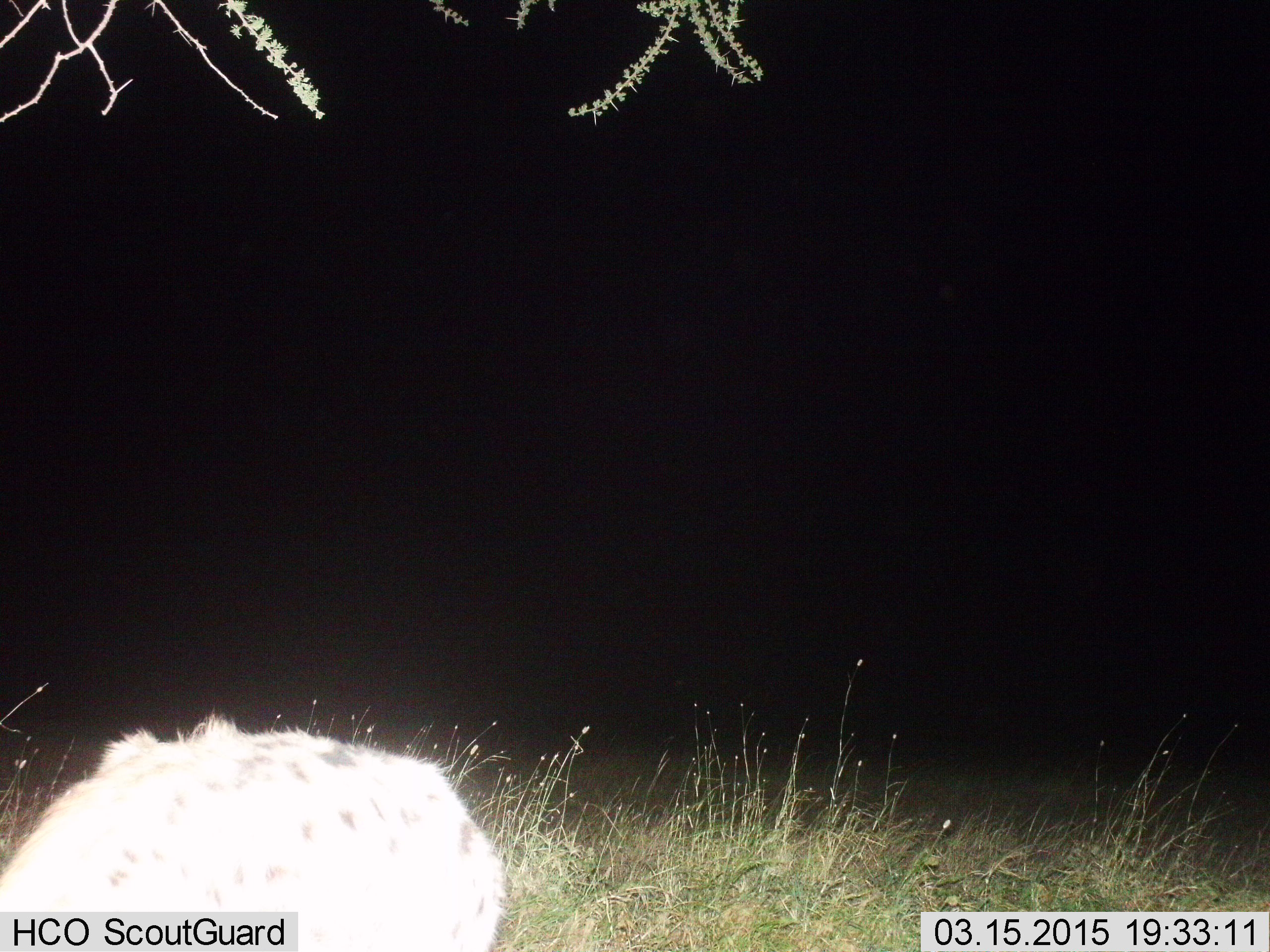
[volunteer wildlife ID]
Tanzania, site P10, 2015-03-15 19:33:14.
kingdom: Animalia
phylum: Chordata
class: Mammalia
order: Carnivora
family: Hyaenidae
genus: Crocuta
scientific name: Crocuta crocuta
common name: spotted hyena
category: hyenaspotted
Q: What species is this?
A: Hyenaspotted (spotted hyena) (Crocuta crocuta).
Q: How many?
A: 1.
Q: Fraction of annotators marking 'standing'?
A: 50%.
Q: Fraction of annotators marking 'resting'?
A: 10%.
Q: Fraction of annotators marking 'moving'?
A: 30%.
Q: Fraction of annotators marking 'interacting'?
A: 0%.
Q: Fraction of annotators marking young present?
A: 0%.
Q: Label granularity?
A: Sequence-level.